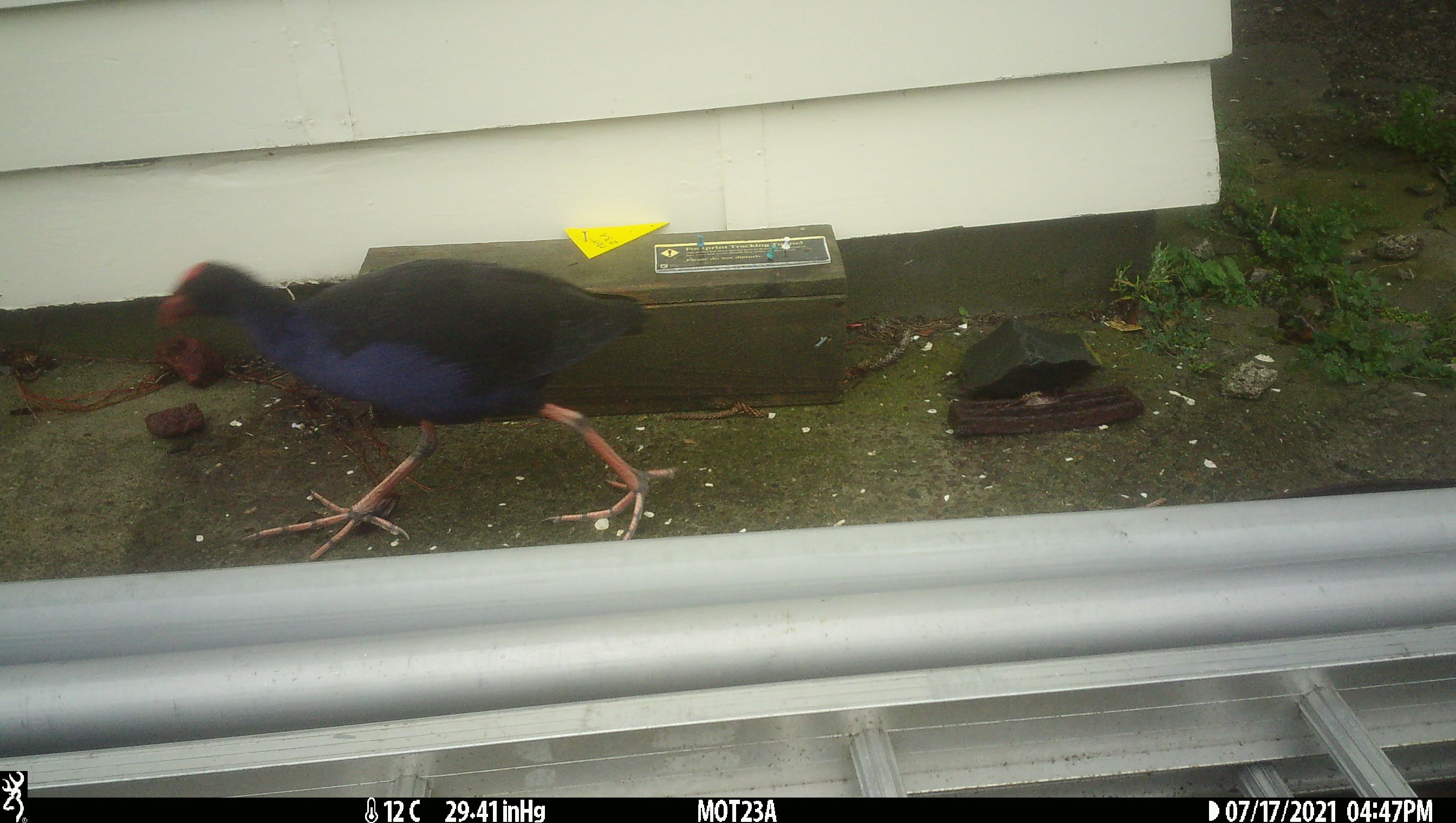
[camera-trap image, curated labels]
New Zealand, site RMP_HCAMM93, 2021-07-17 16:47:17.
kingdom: Animalia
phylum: Chordata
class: Aves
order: Gruiformes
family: Rallidae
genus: Porphyrio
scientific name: Porphyrio melanotus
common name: australasian swamphen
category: pukeko